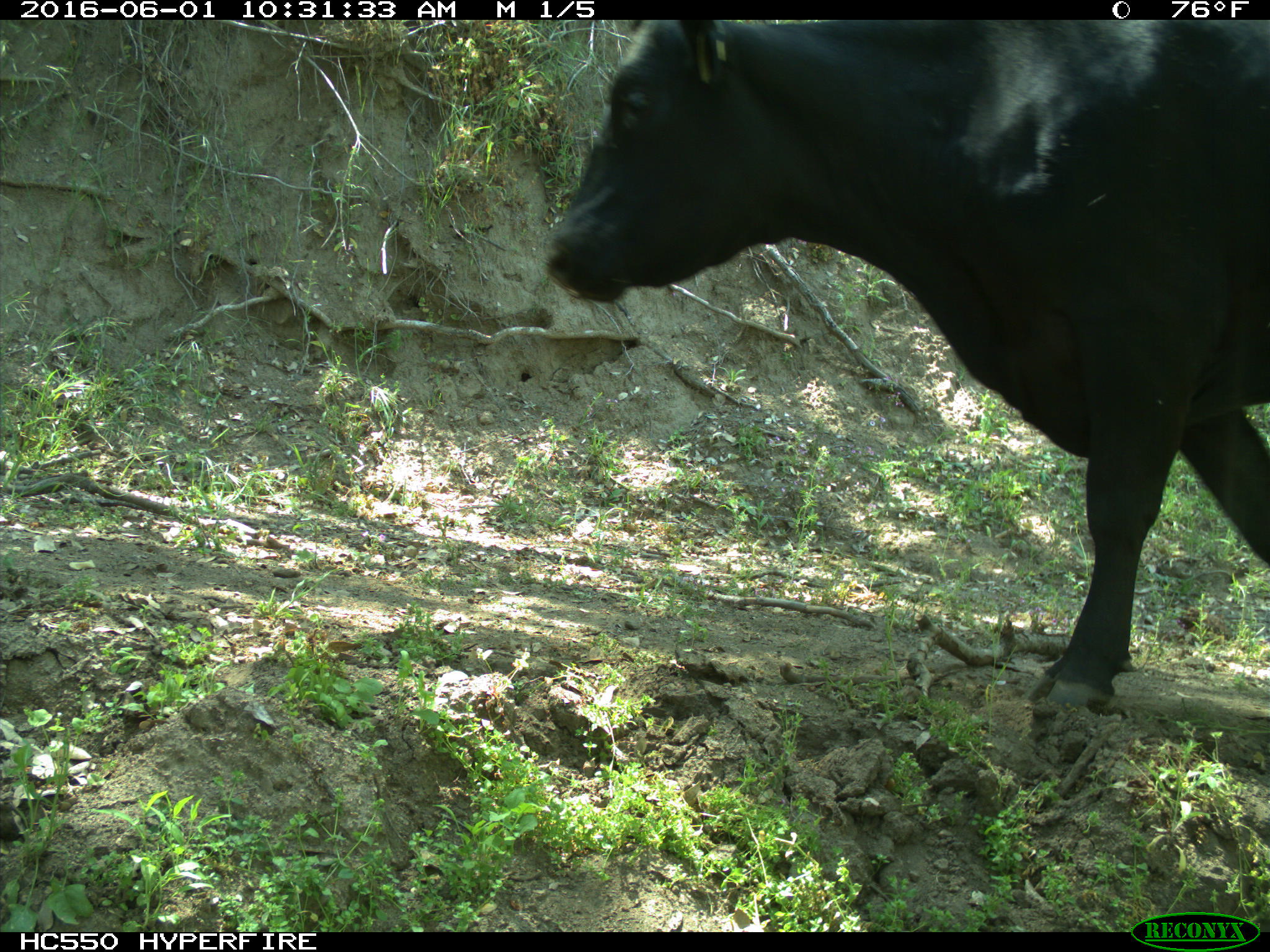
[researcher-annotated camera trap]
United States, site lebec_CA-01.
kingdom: Animalia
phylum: Chordata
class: Mammalia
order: Artiodactyla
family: Bovidae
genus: Bos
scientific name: Bos taurus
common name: domestic cow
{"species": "Bos taurus (domestic cow)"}